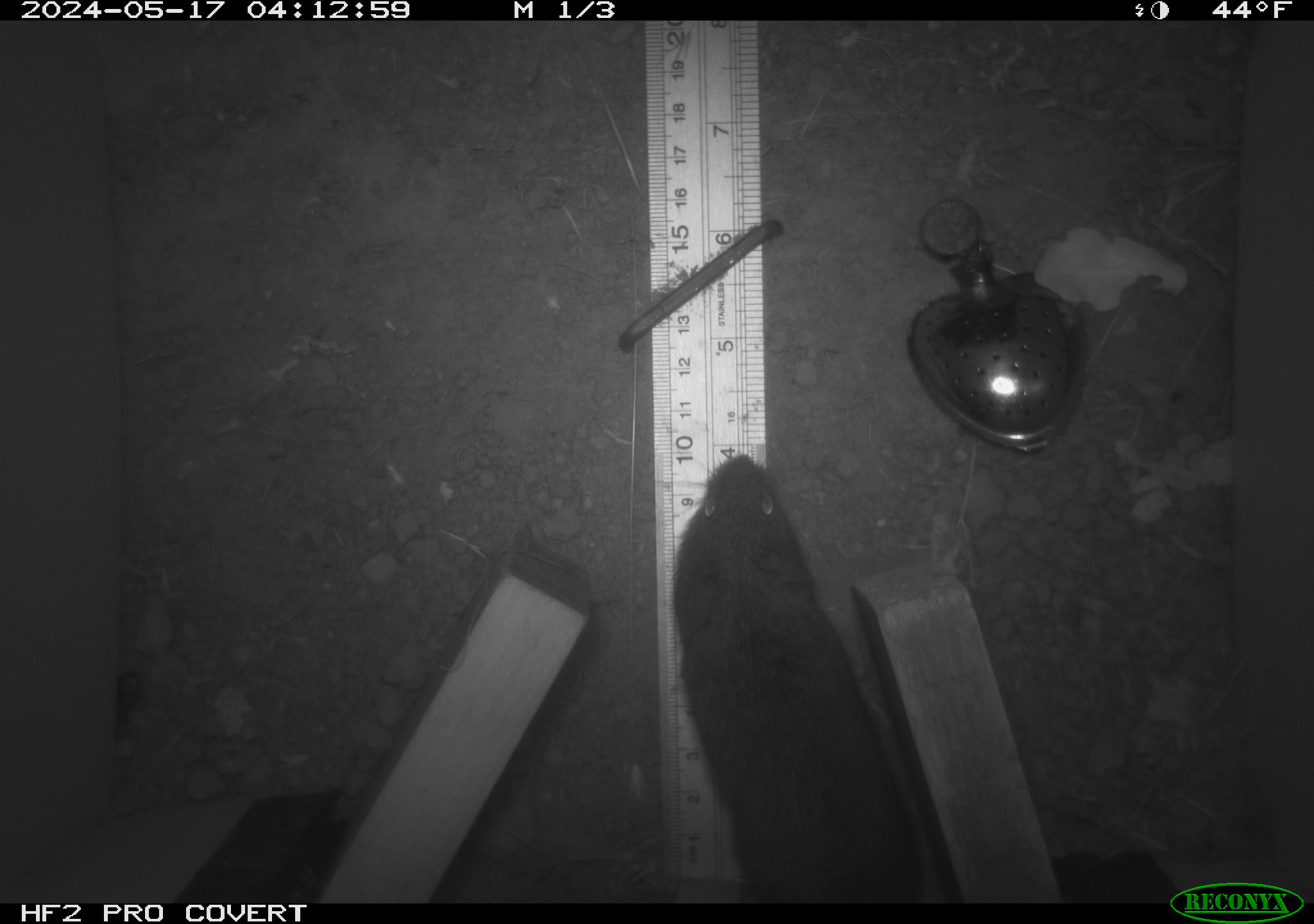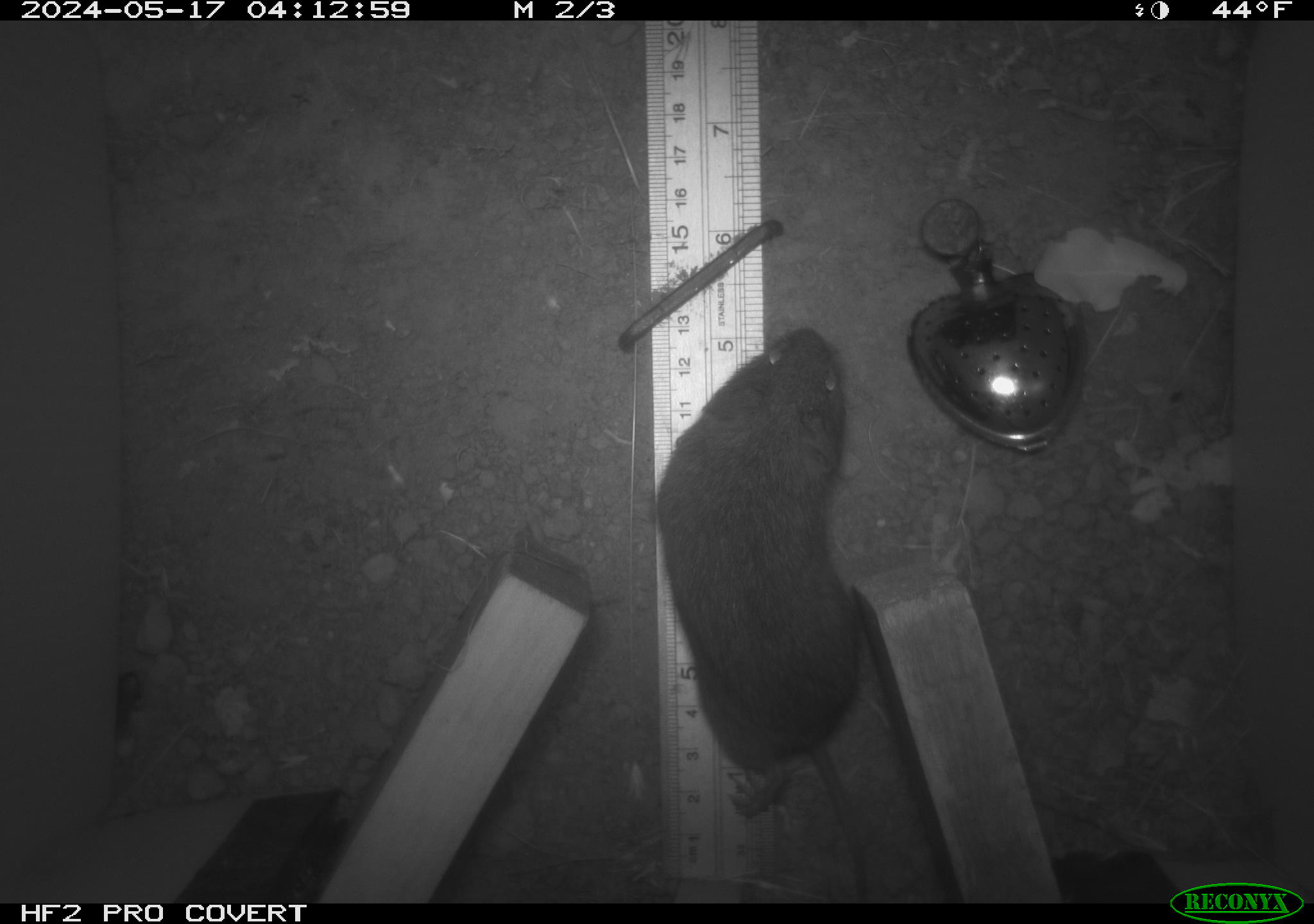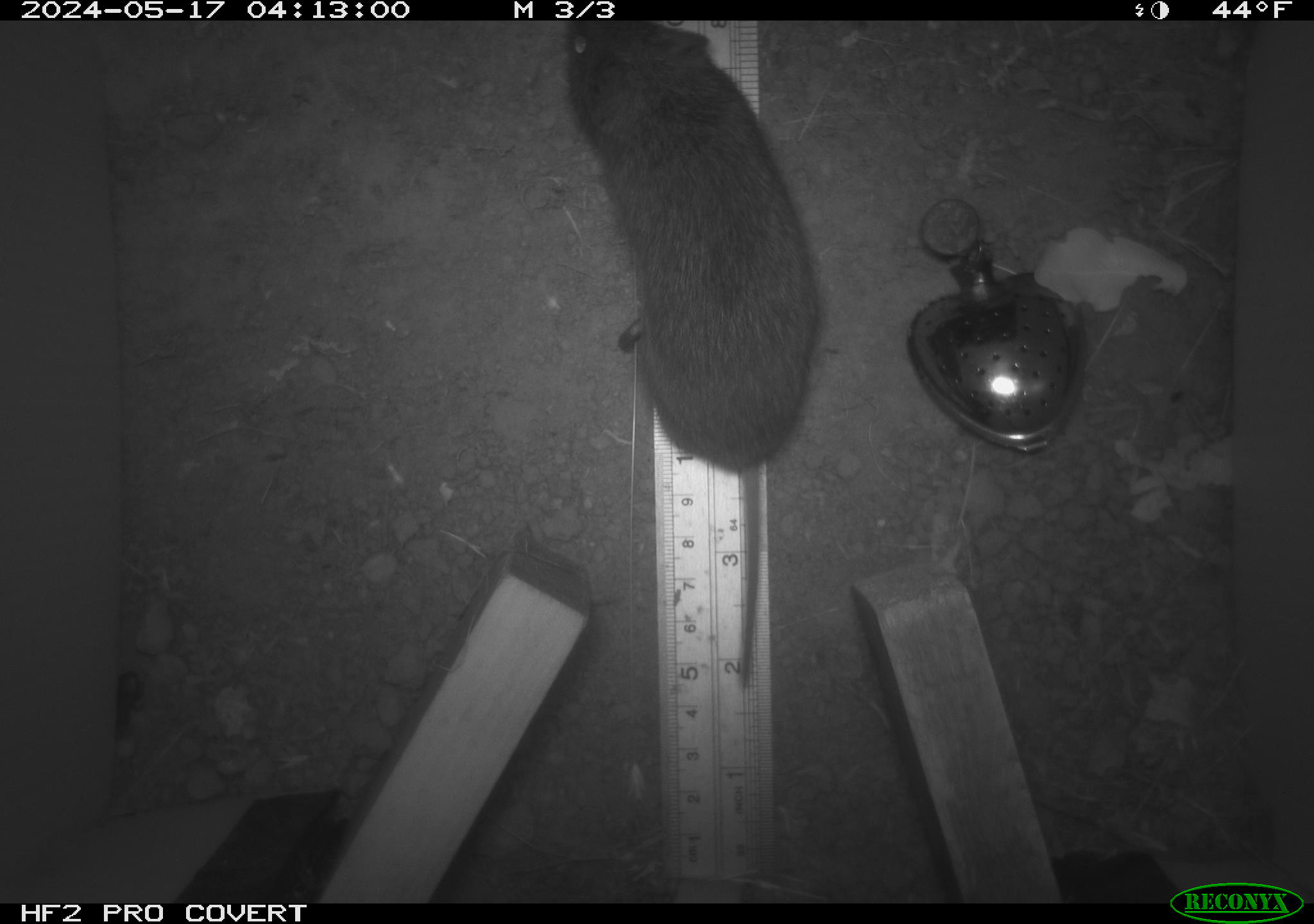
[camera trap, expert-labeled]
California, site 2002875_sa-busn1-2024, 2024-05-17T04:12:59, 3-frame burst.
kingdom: Animalia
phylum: Chordata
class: Mammalia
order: Rodentia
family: Cricetidae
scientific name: Arvicolinae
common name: voles, lemmings, and muskrats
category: arvicolinae subfamily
Arvicolinae subfamily (voles, lemmings, and muskrats) (Arvicolinae).